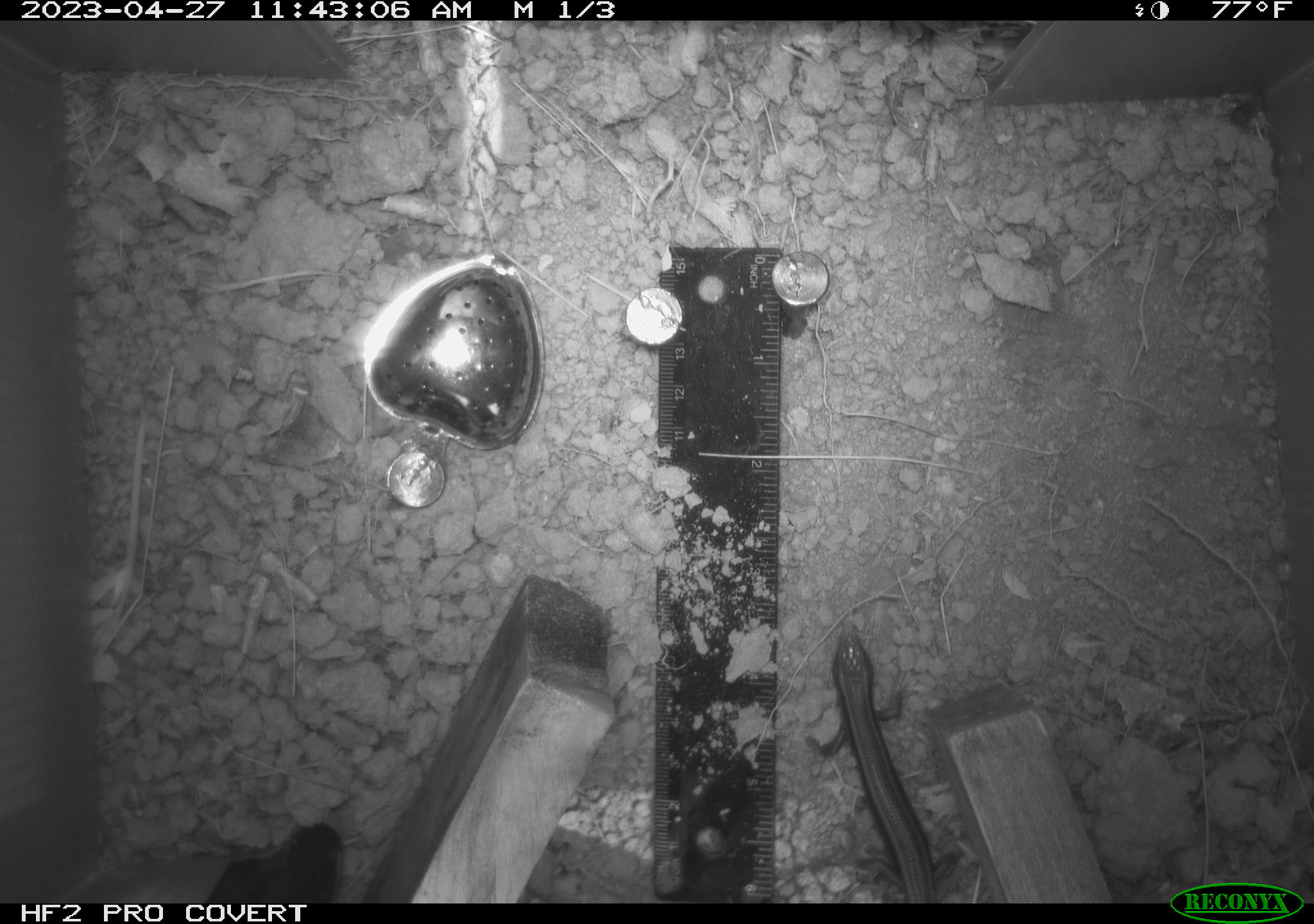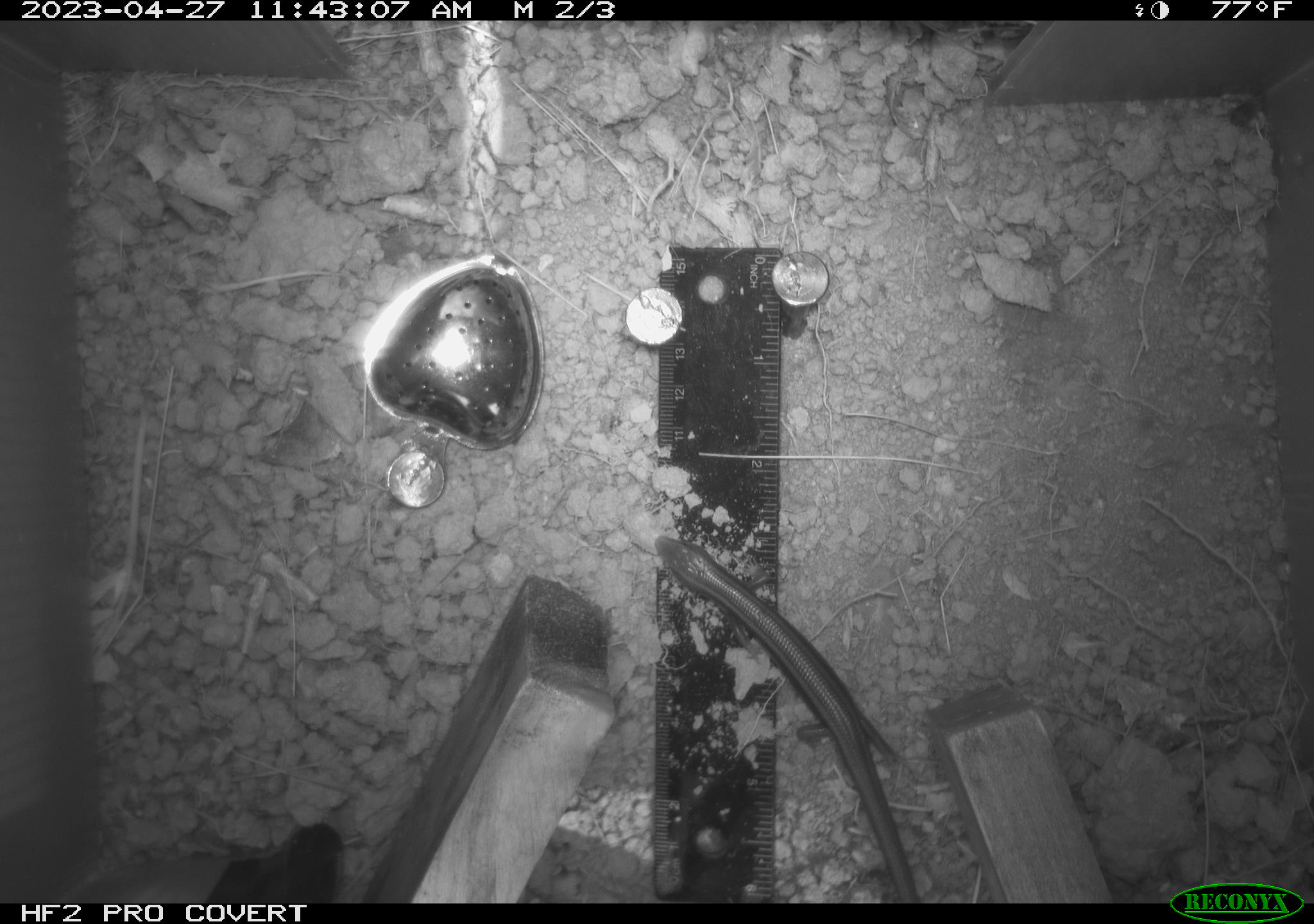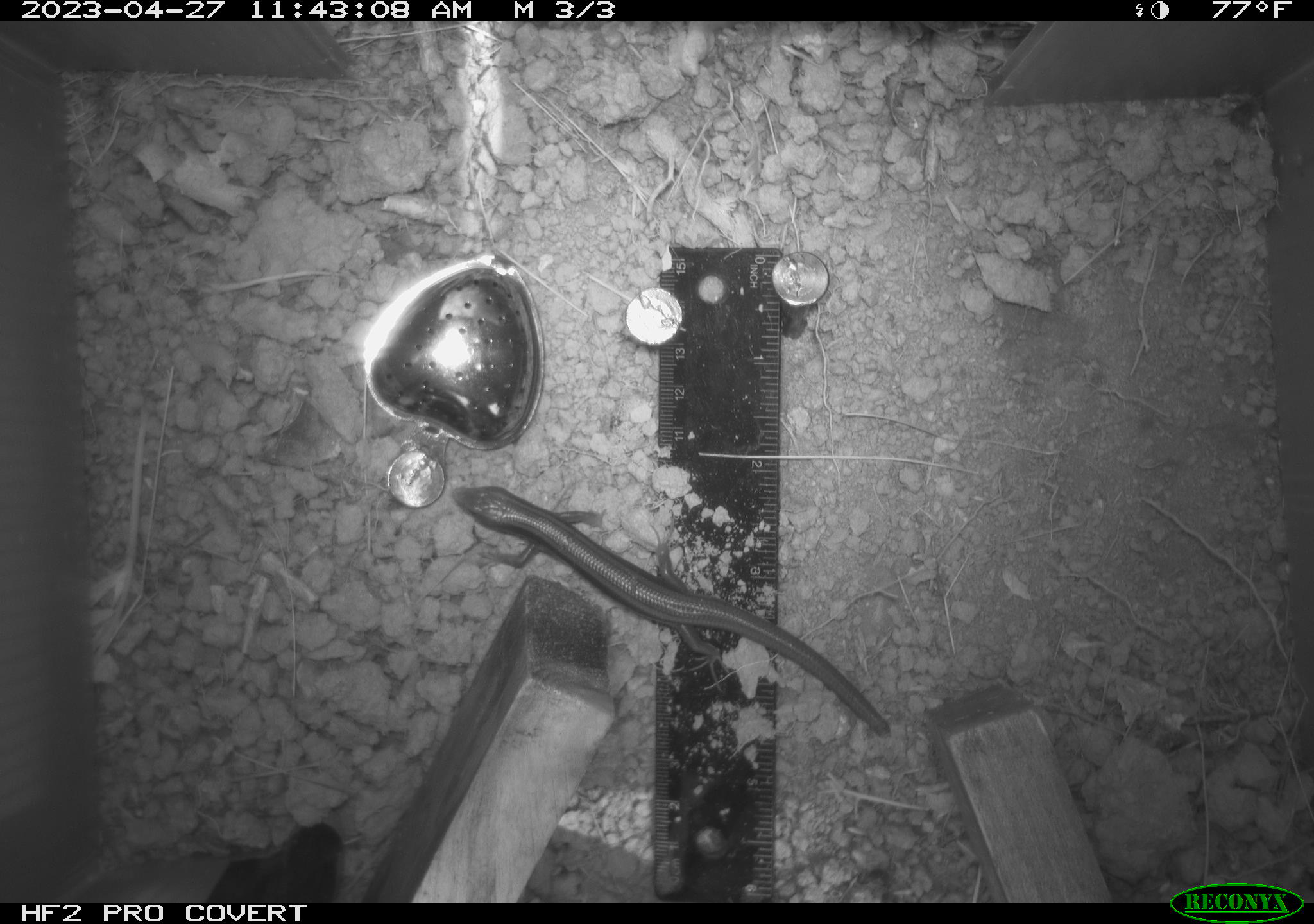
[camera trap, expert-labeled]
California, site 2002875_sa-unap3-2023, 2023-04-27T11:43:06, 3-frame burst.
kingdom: Animalia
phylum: Chordata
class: Reptilia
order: Squamata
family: Scincidae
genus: Plestiodon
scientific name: Plestiodon skiltonianus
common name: western skink